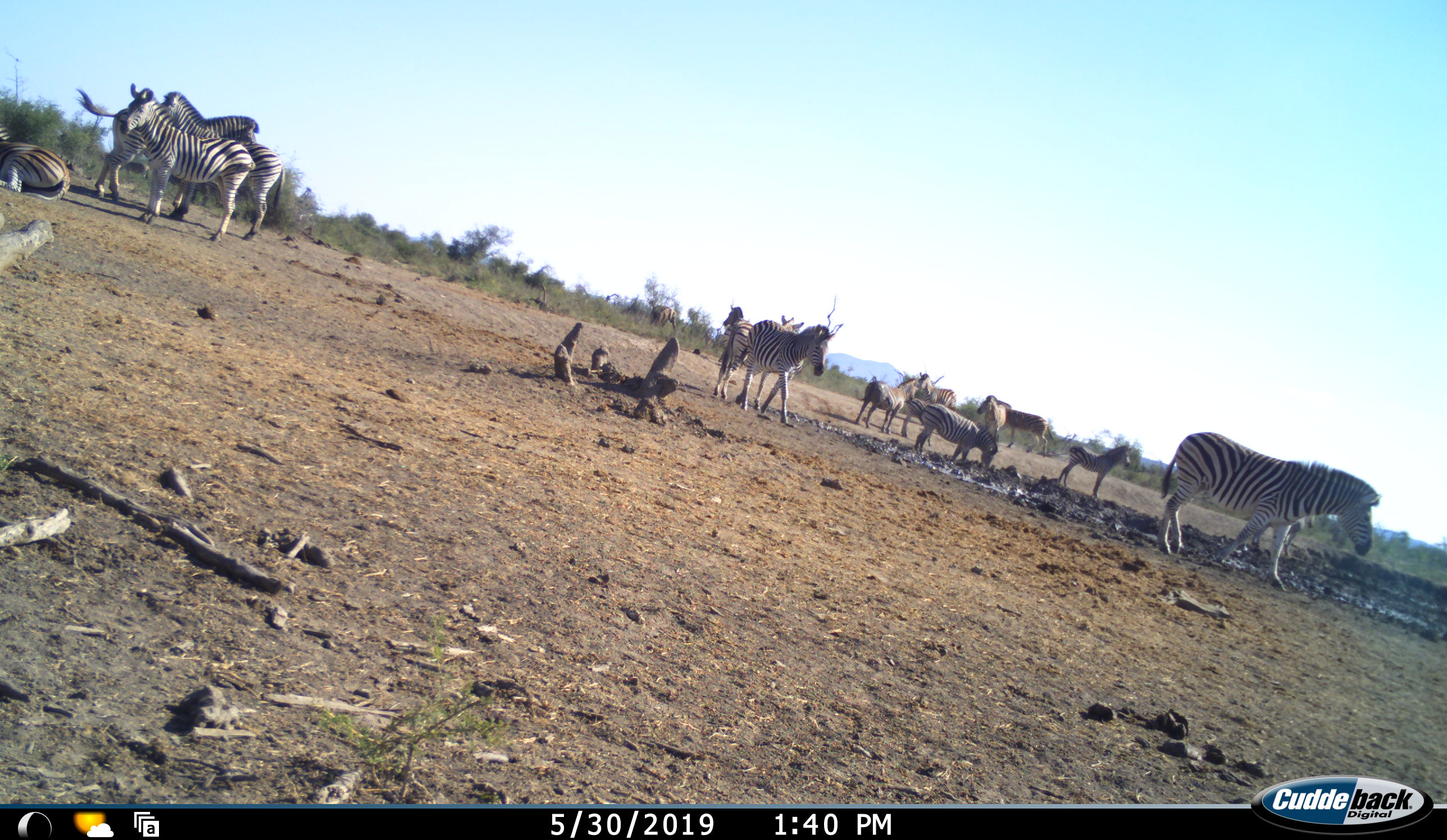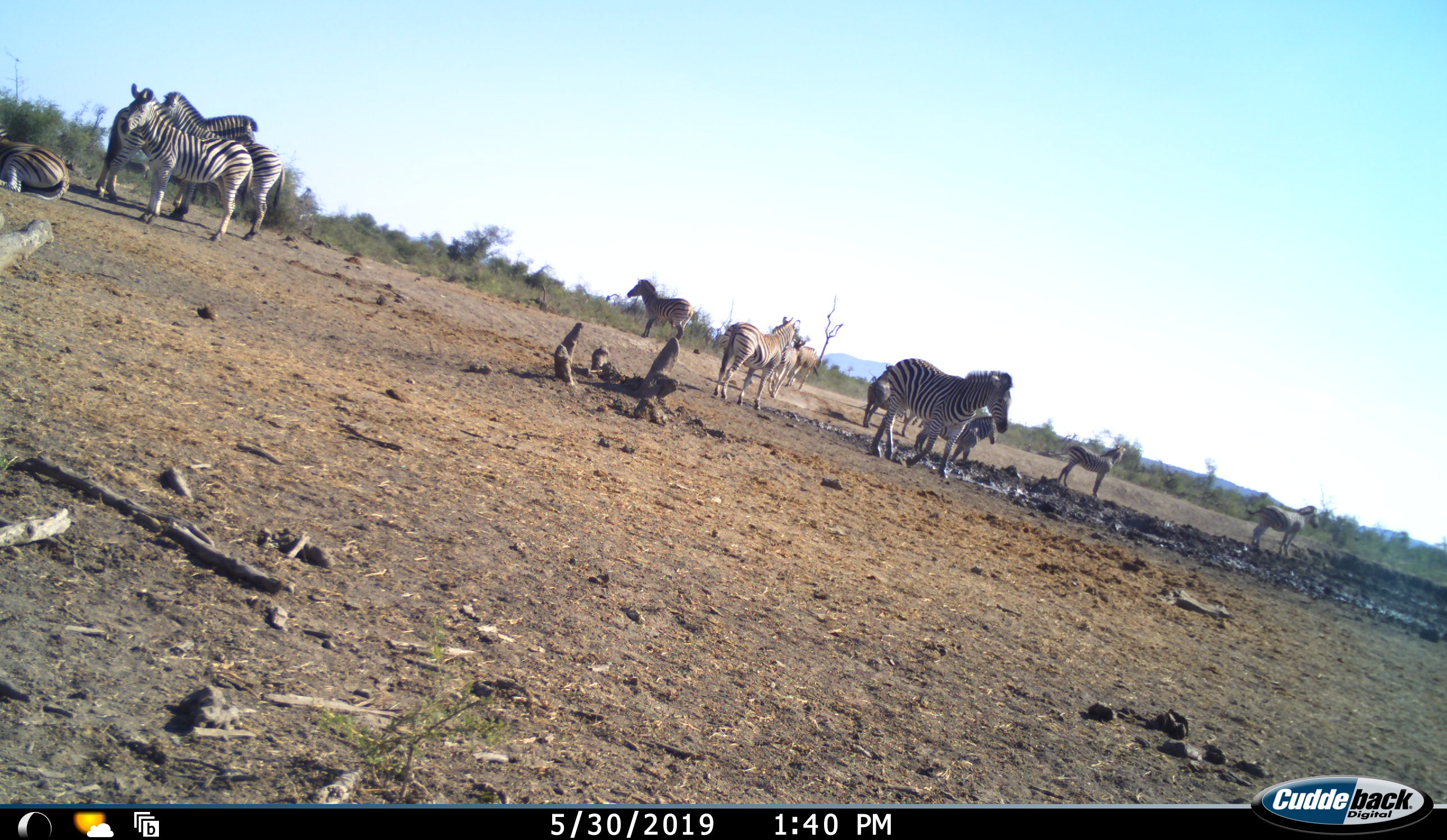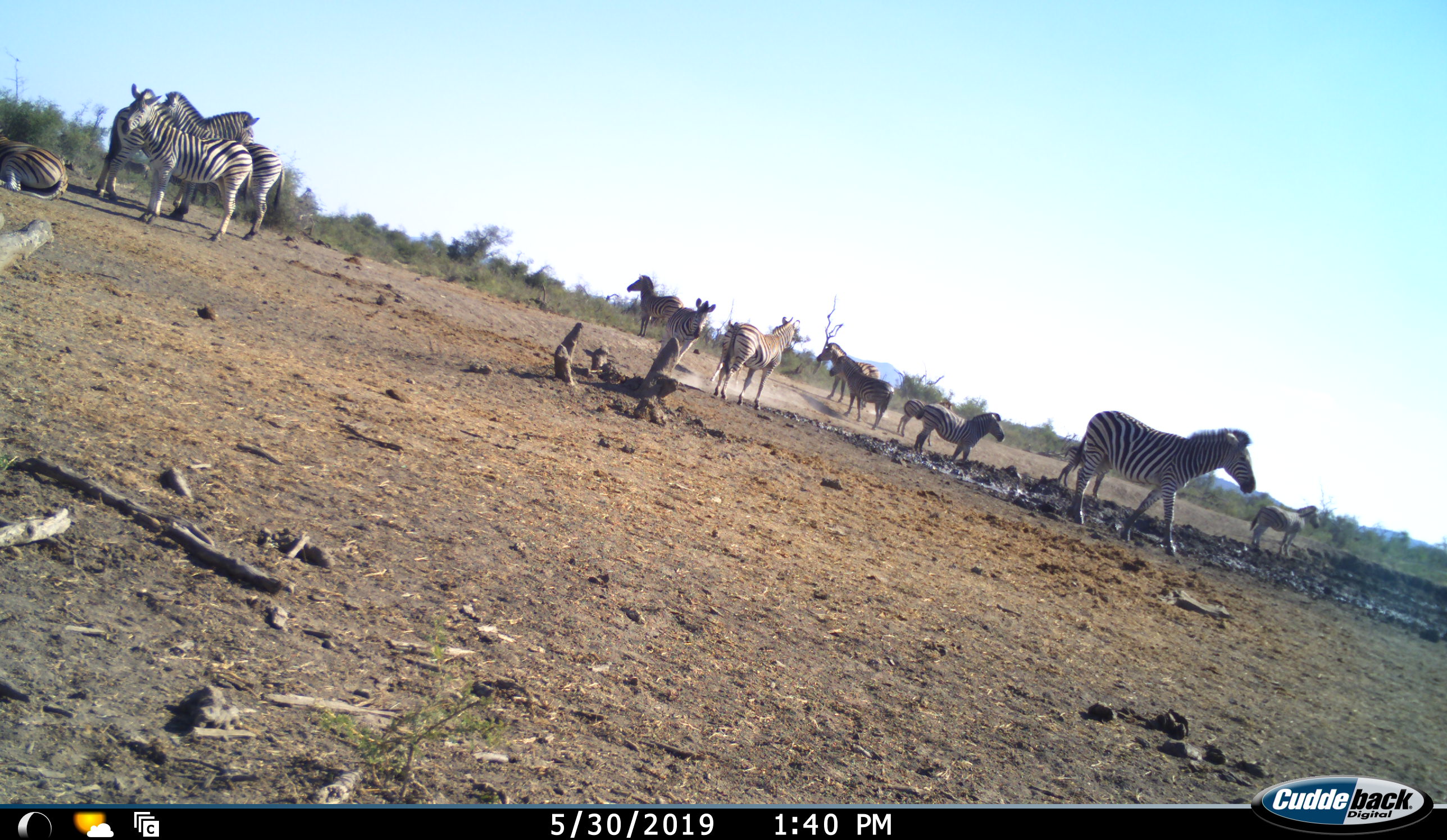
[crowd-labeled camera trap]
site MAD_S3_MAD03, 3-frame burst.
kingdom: Animalia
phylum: Chordata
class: Mammalia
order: Perissodactyla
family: Equidae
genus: Equus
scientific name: Equus quagga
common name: plains zebra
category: zebraplains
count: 11-50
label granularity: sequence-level